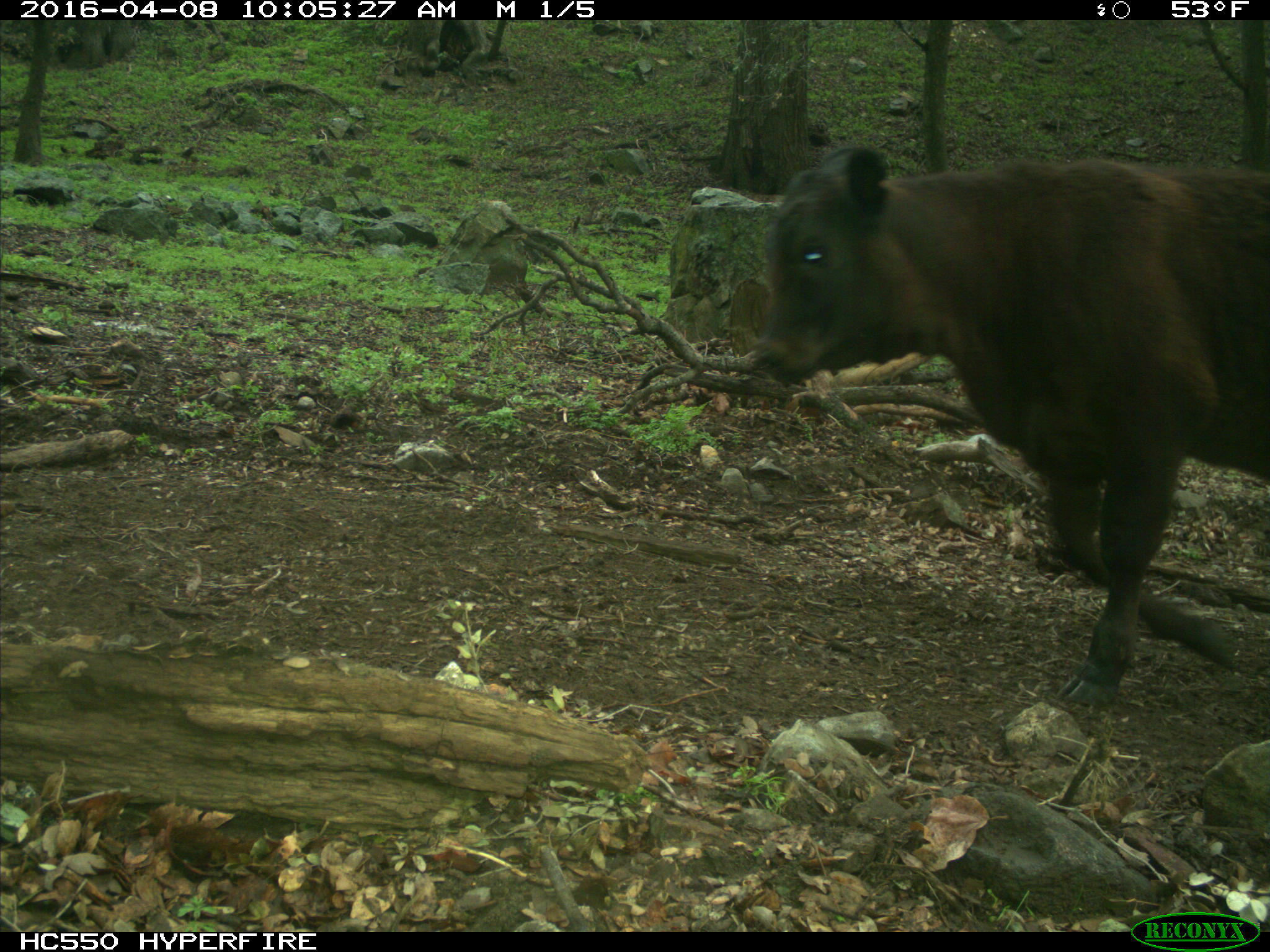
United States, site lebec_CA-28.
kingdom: Animalia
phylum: Chordata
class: Mammalia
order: Artiodactyla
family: Bovidae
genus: Bos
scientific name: Bos taurus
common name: domestic cow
Bos taurus (domestic cow).